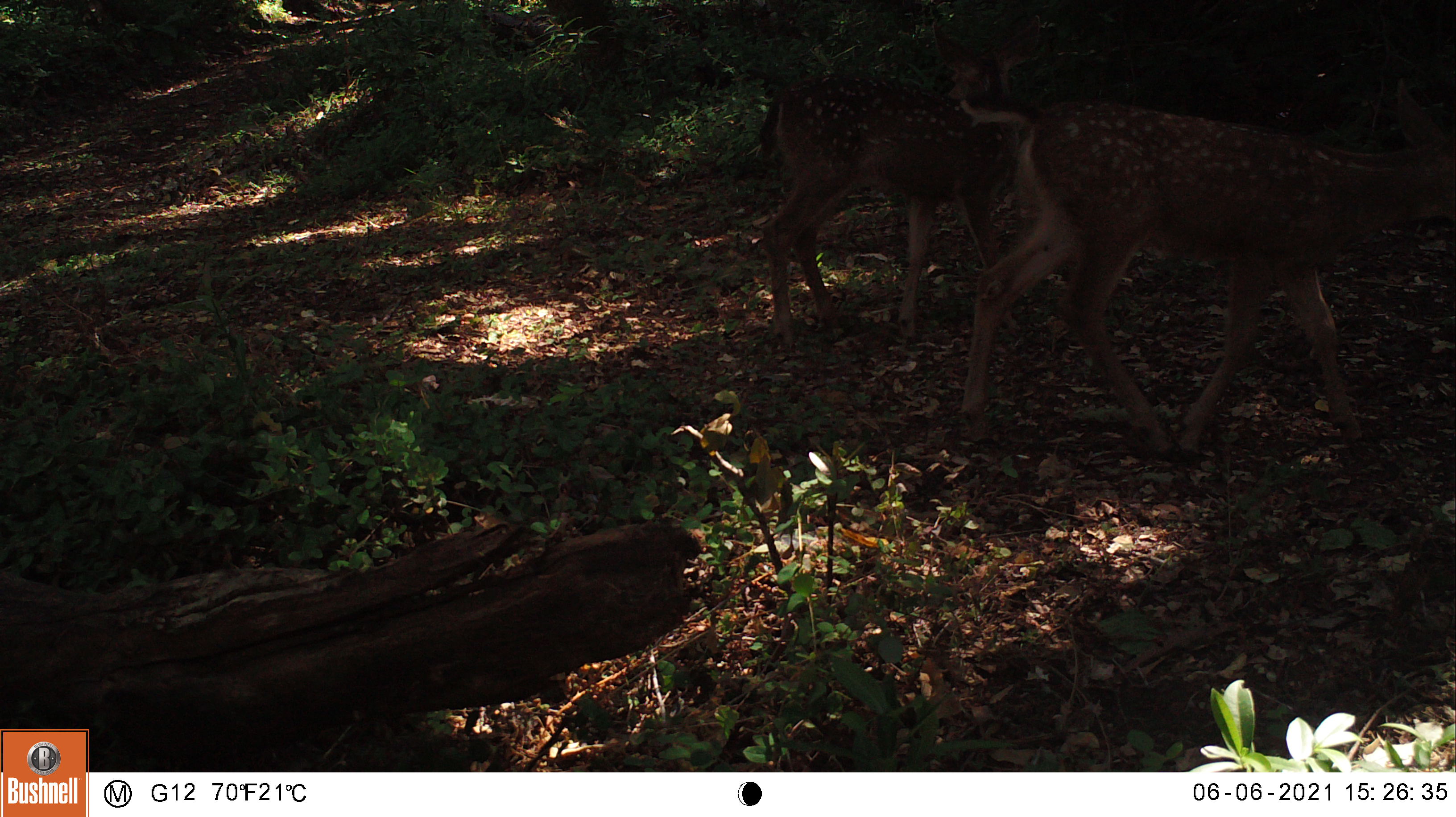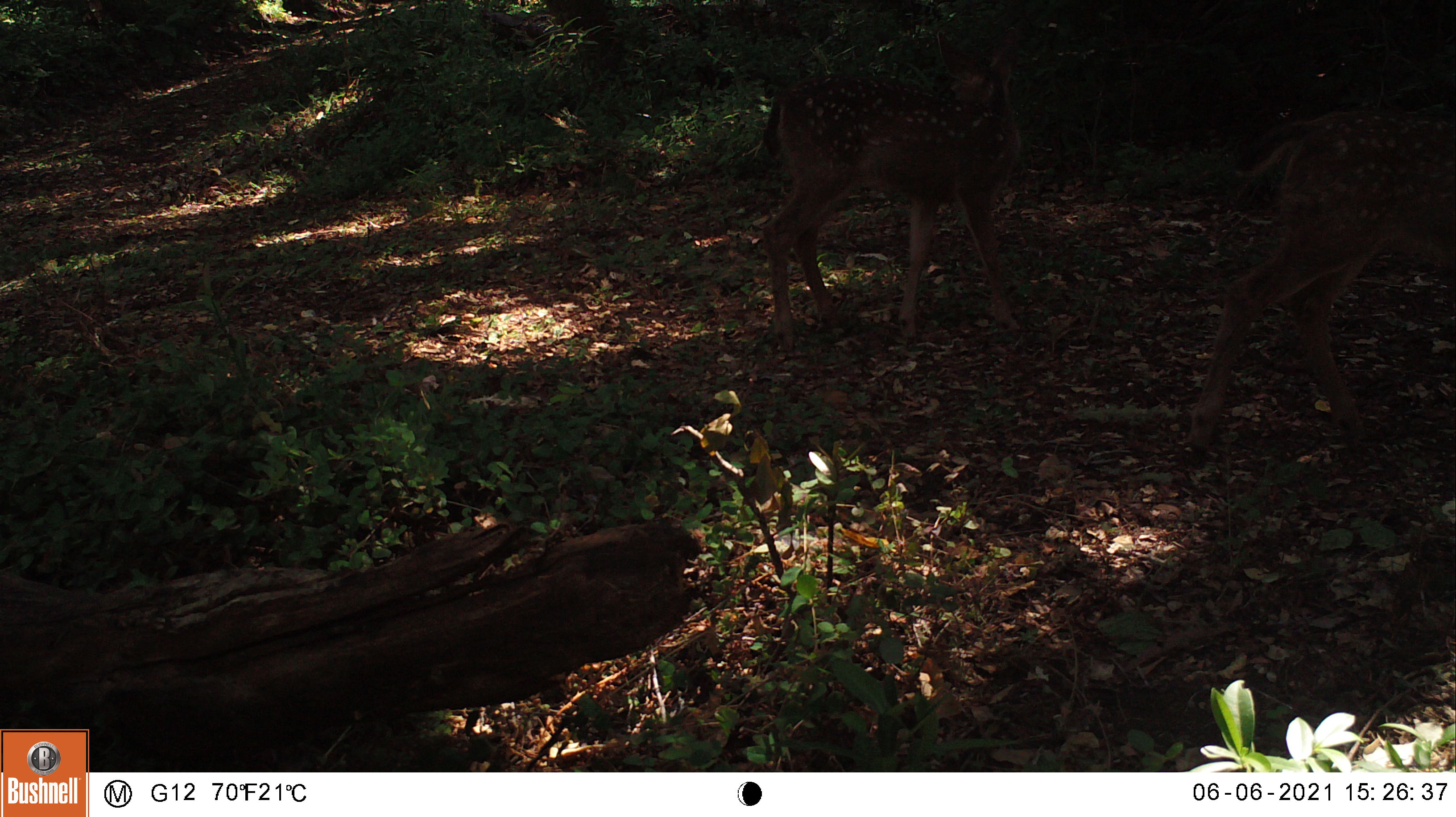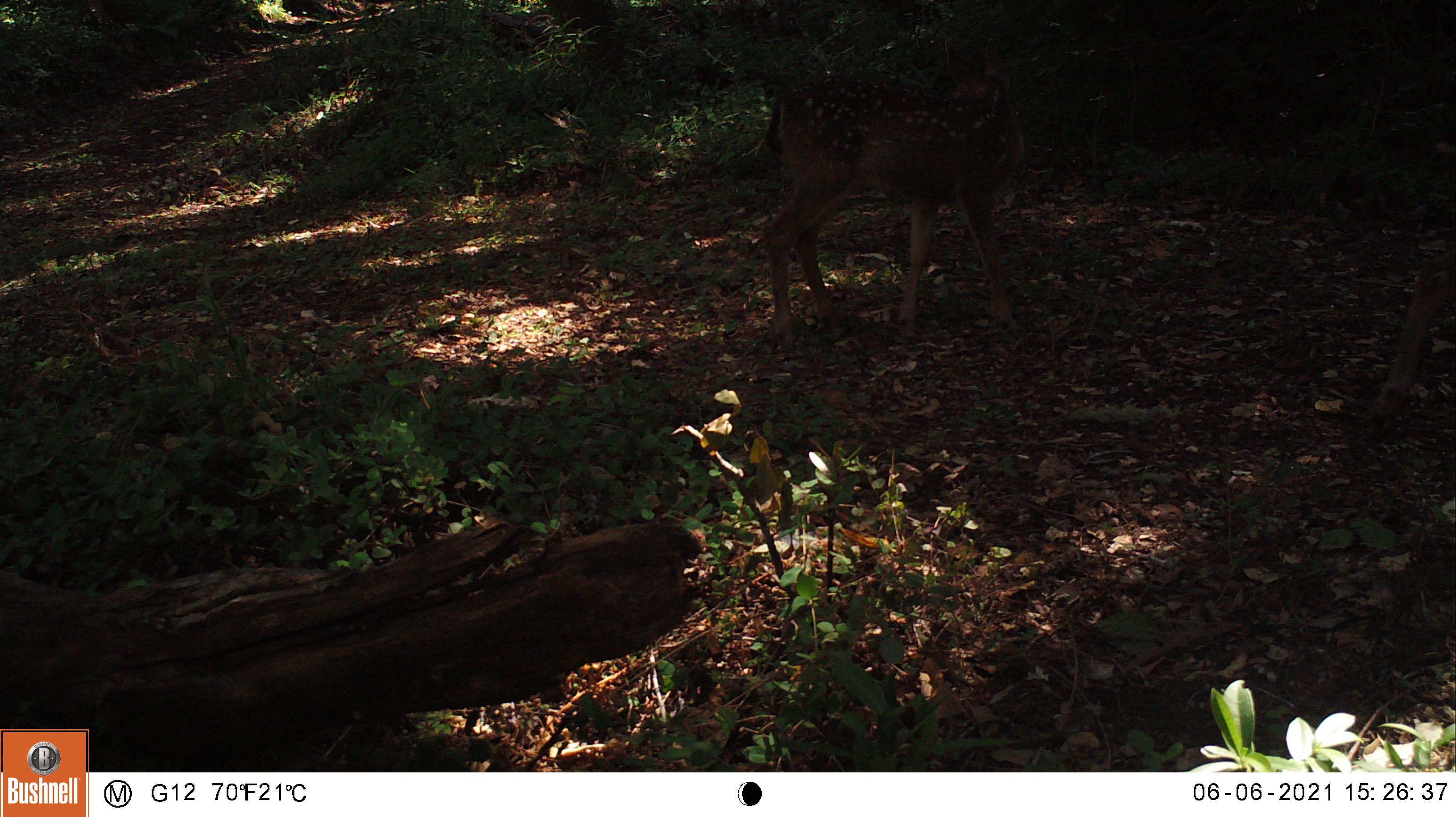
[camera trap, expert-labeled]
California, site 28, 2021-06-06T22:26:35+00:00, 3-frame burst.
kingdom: Animalia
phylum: Chordata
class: Mammalia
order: Artiodactyla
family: Cervidae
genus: Odocoileus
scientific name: Odocoileus hemionus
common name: mule deer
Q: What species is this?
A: Mule deer (Odocoileus hemionus).